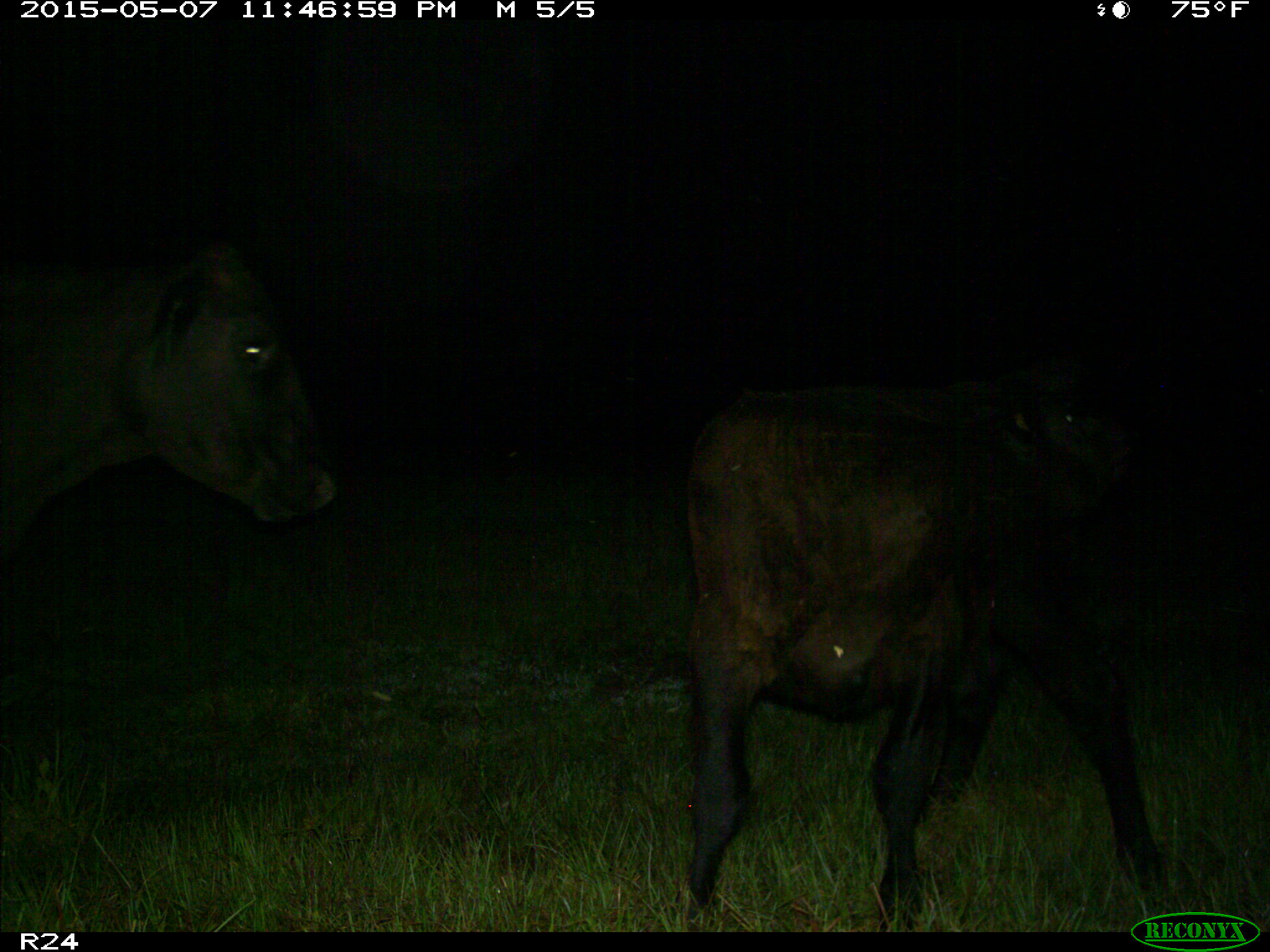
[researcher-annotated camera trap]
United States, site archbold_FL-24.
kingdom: Animalia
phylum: Chordata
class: Mammalia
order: Artiodactyla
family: Bovidae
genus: Bos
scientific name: Bos taurus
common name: domestic cow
Bos taurus (domestic cow).